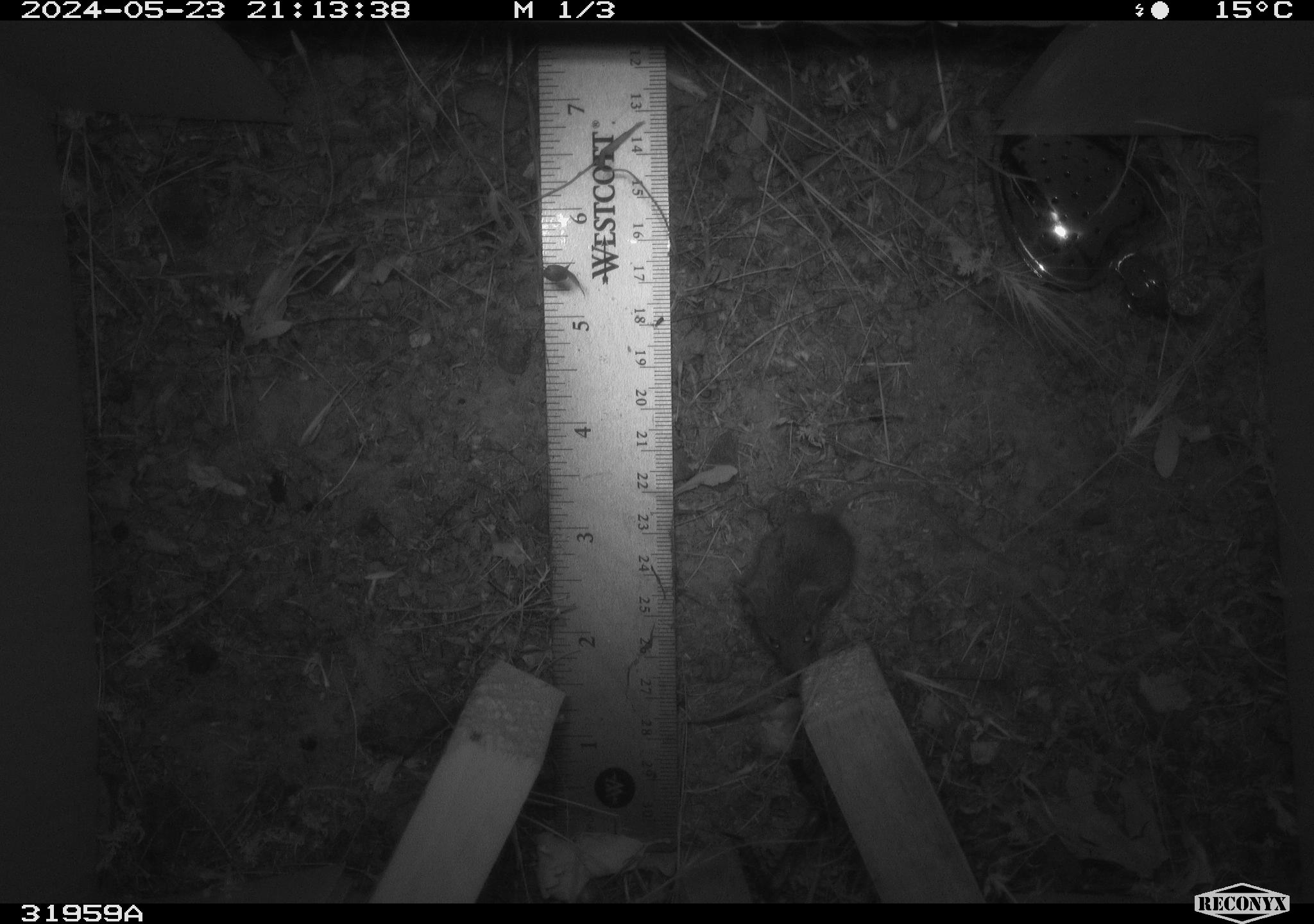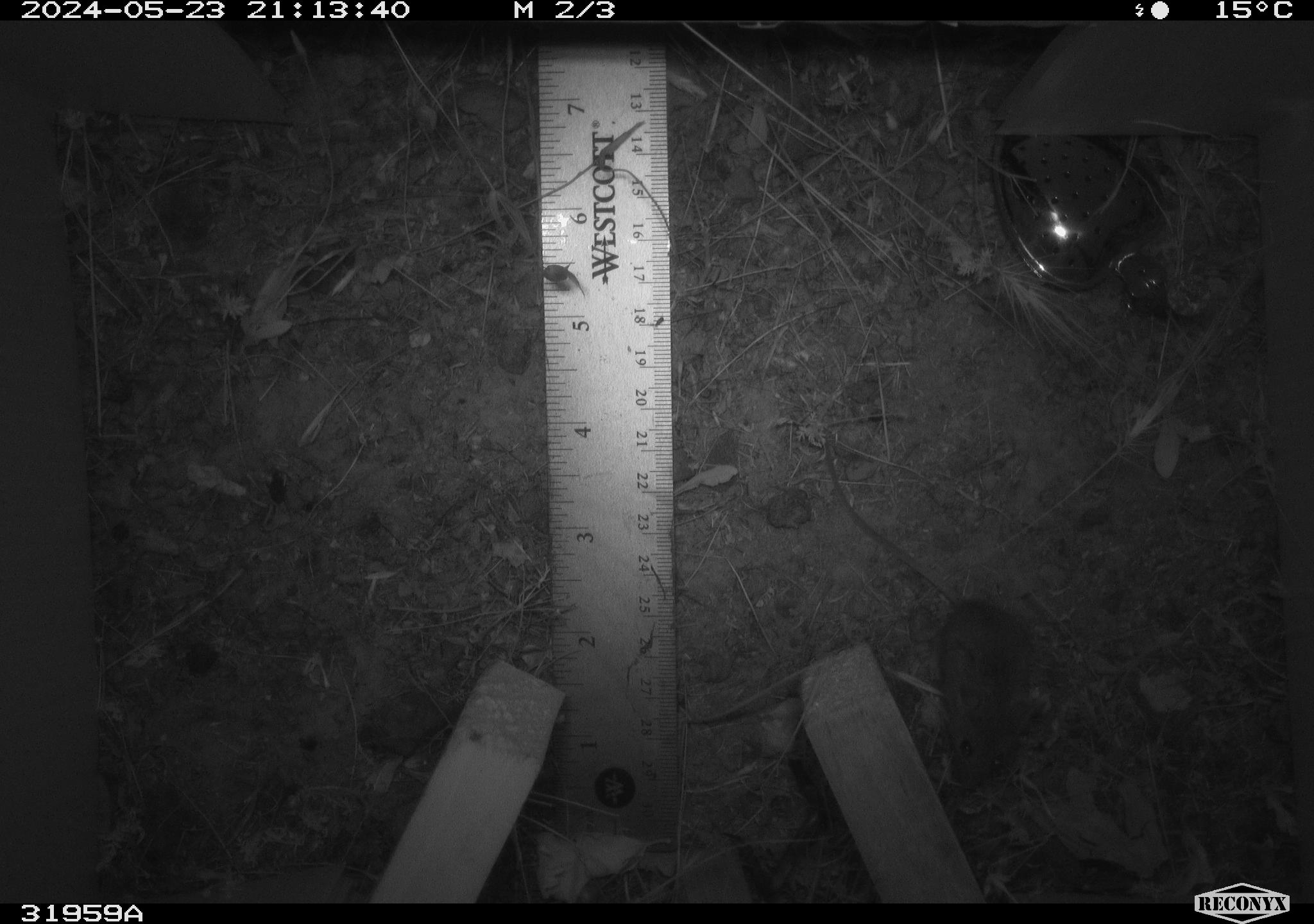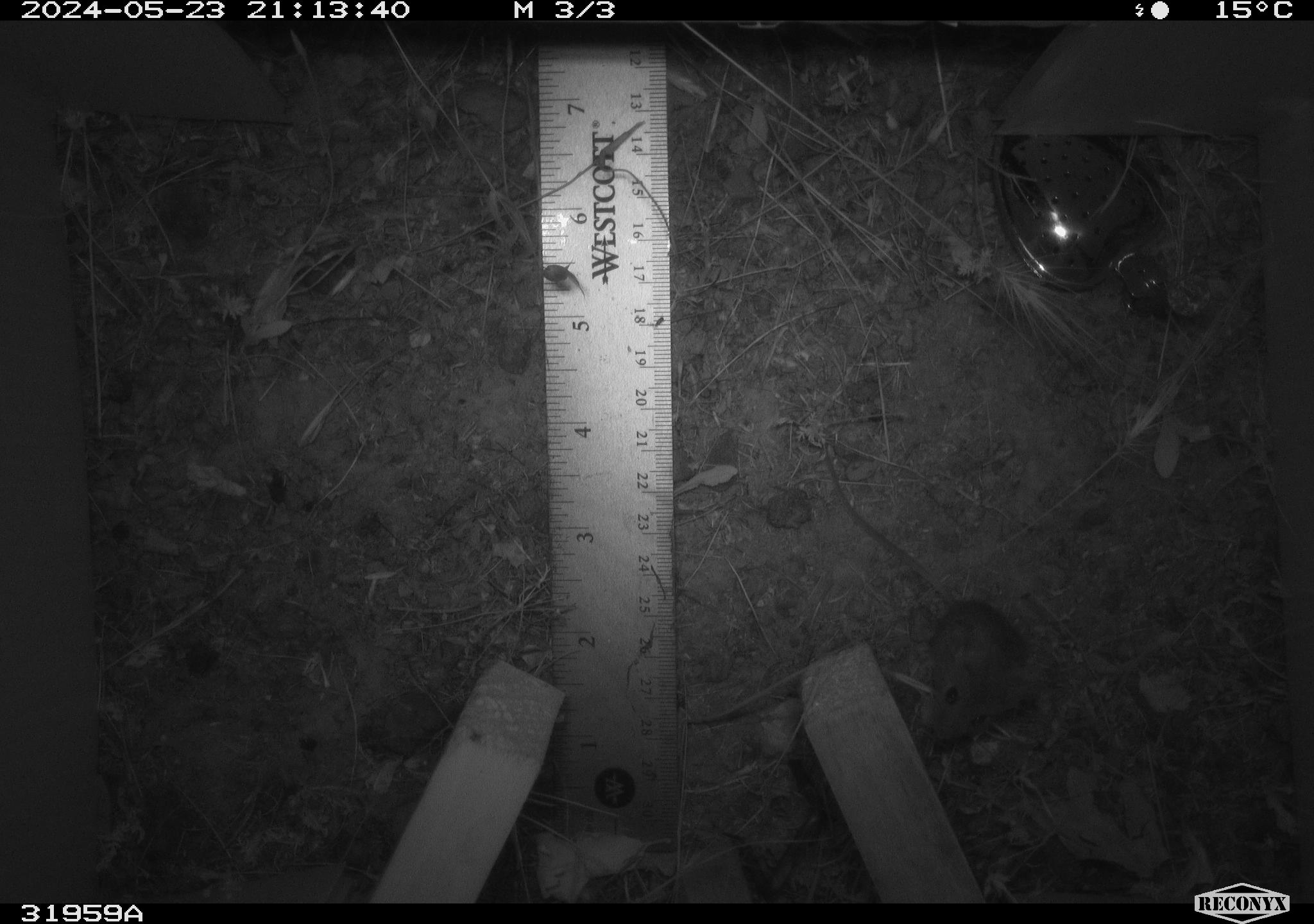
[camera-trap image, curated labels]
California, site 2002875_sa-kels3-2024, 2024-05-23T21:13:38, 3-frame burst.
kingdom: Animalia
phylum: Chordata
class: Mammalia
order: Rodentia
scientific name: Rodentia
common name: rodent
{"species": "rodent (Rodentia)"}